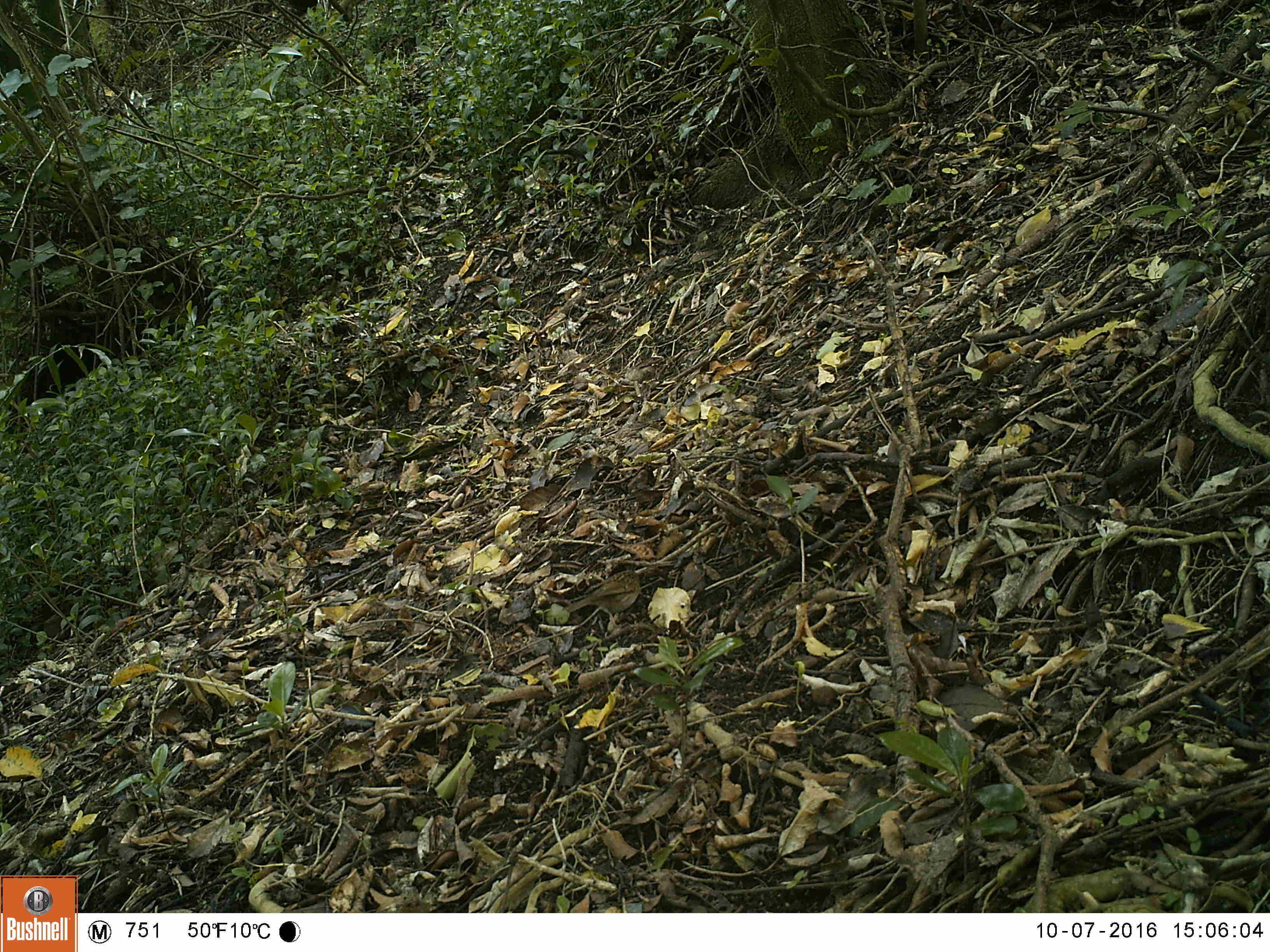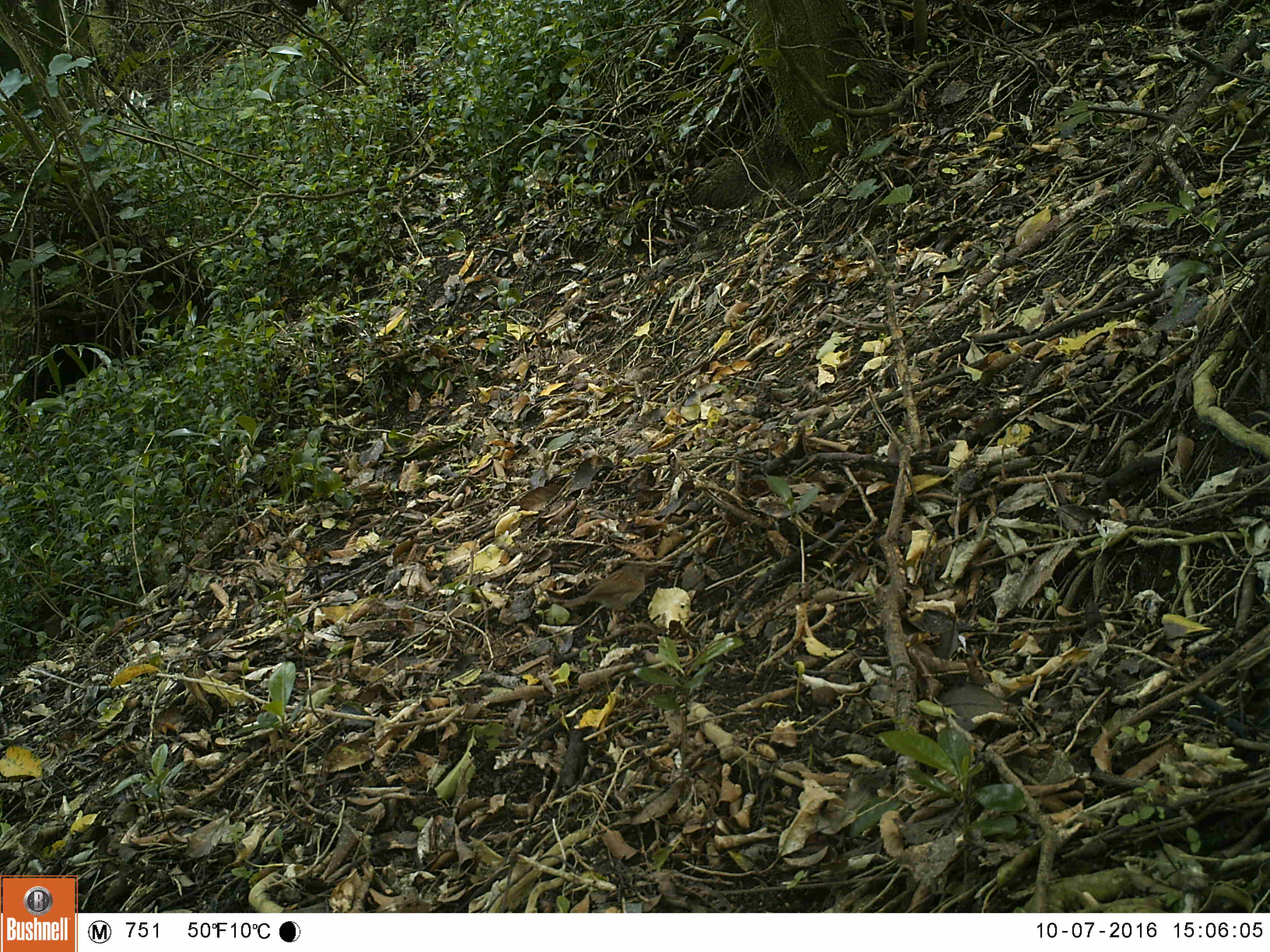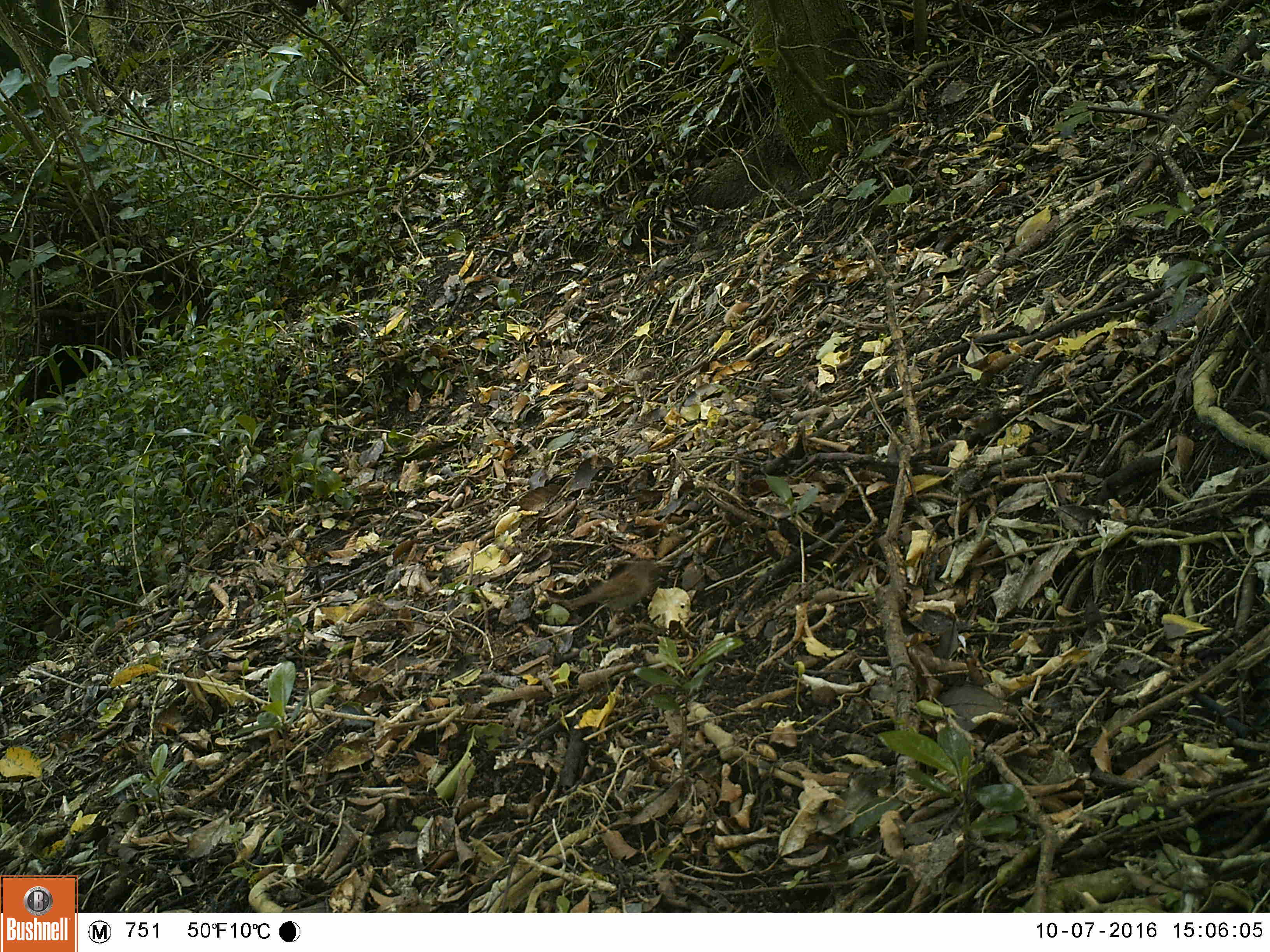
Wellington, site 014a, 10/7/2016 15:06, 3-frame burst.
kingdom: Animalia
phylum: Chordata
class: Aves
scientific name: Aves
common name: bird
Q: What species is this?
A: Bird (Aves).